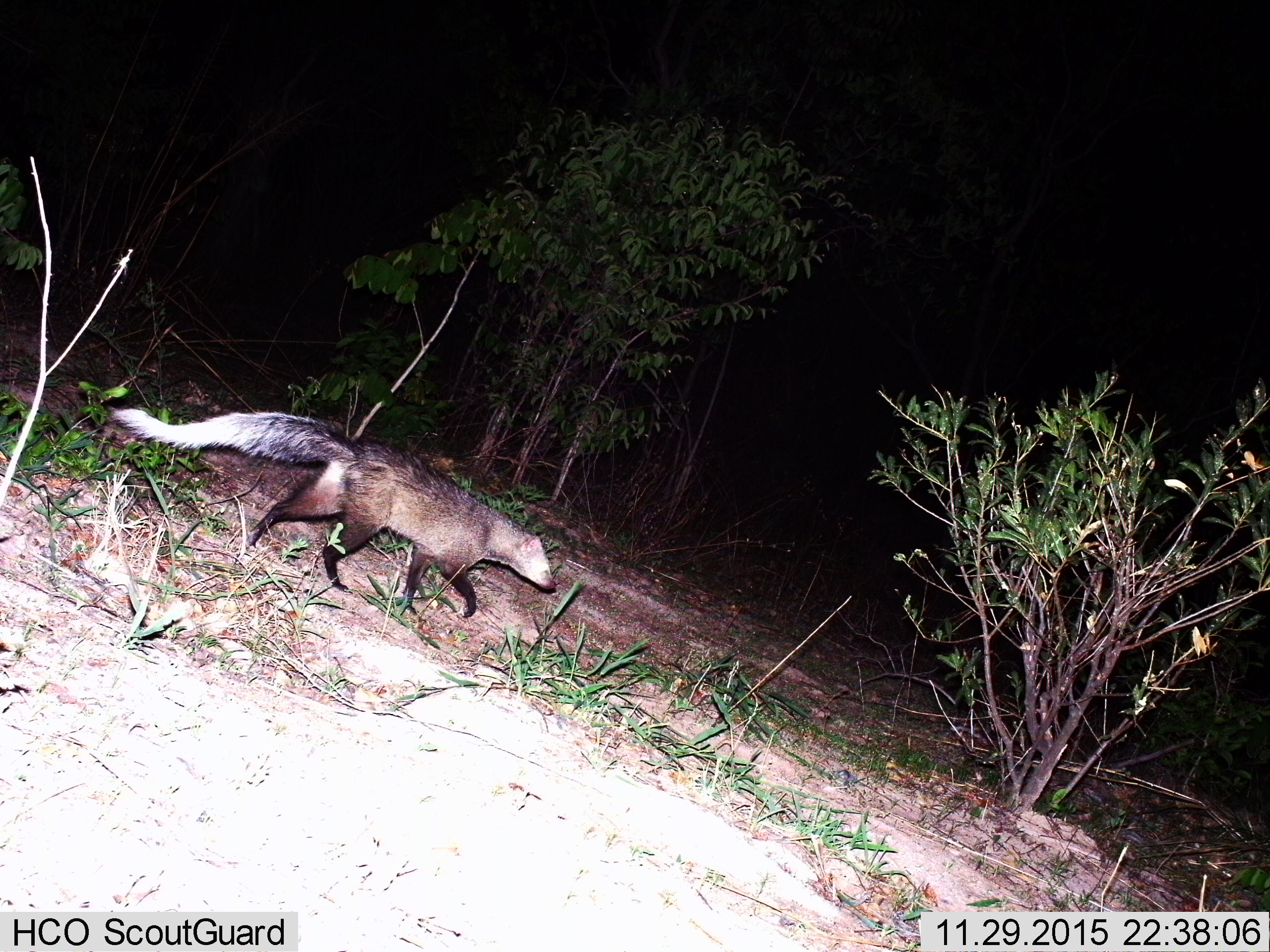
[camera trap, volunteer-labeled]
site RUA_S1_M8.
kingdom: Animalia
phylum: Chordata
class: Mammalia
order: Carnivora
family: Herpestidae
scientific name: Herpestidae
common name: mongoose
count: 1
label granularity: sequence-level